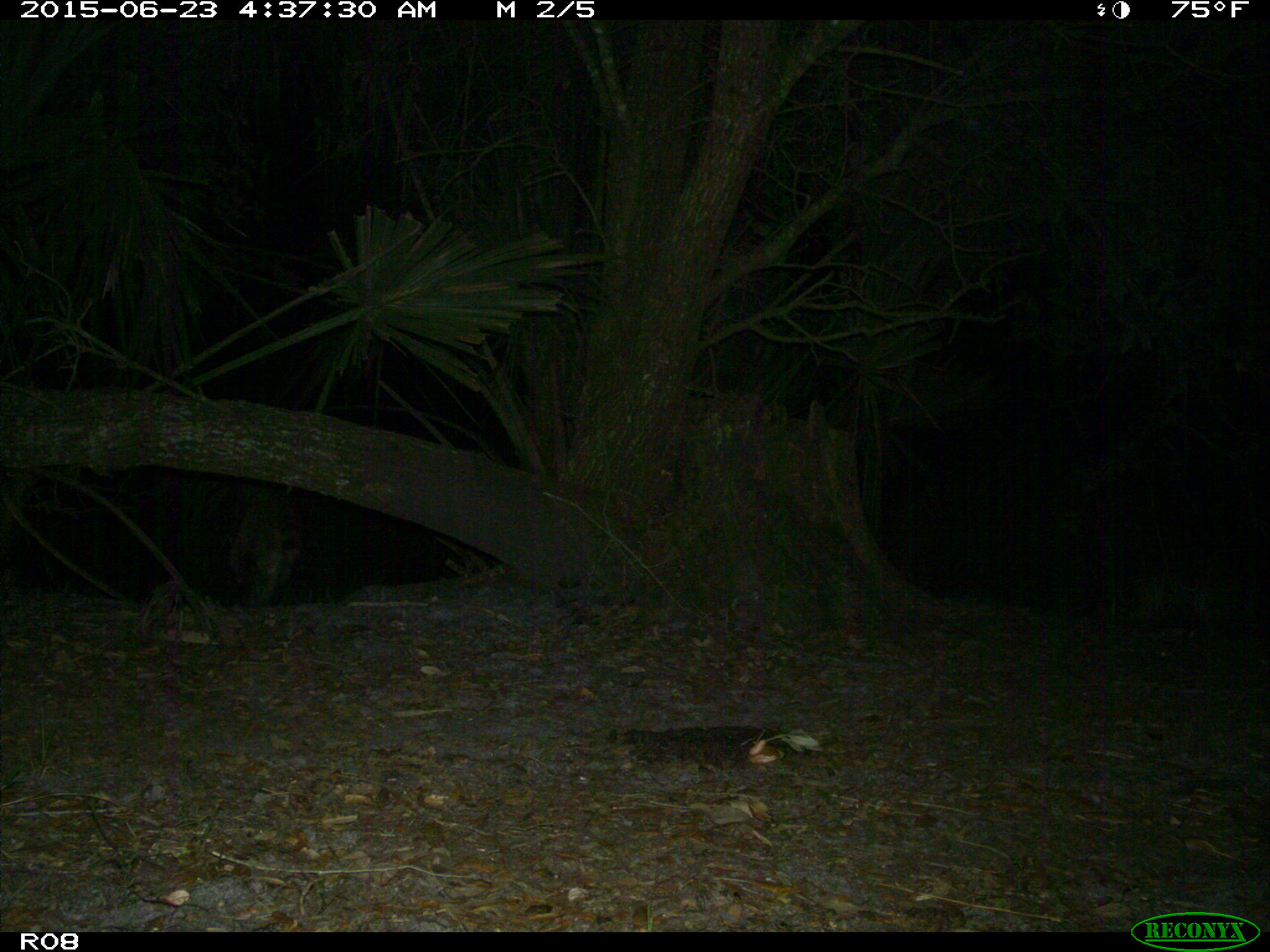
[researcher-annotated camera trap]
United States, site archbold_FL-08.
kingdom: Animalia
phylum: Chordata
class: Mammalia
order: Carnivora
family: Procyonidae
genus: Procyon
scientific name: Procyon lotor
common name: common raccoon